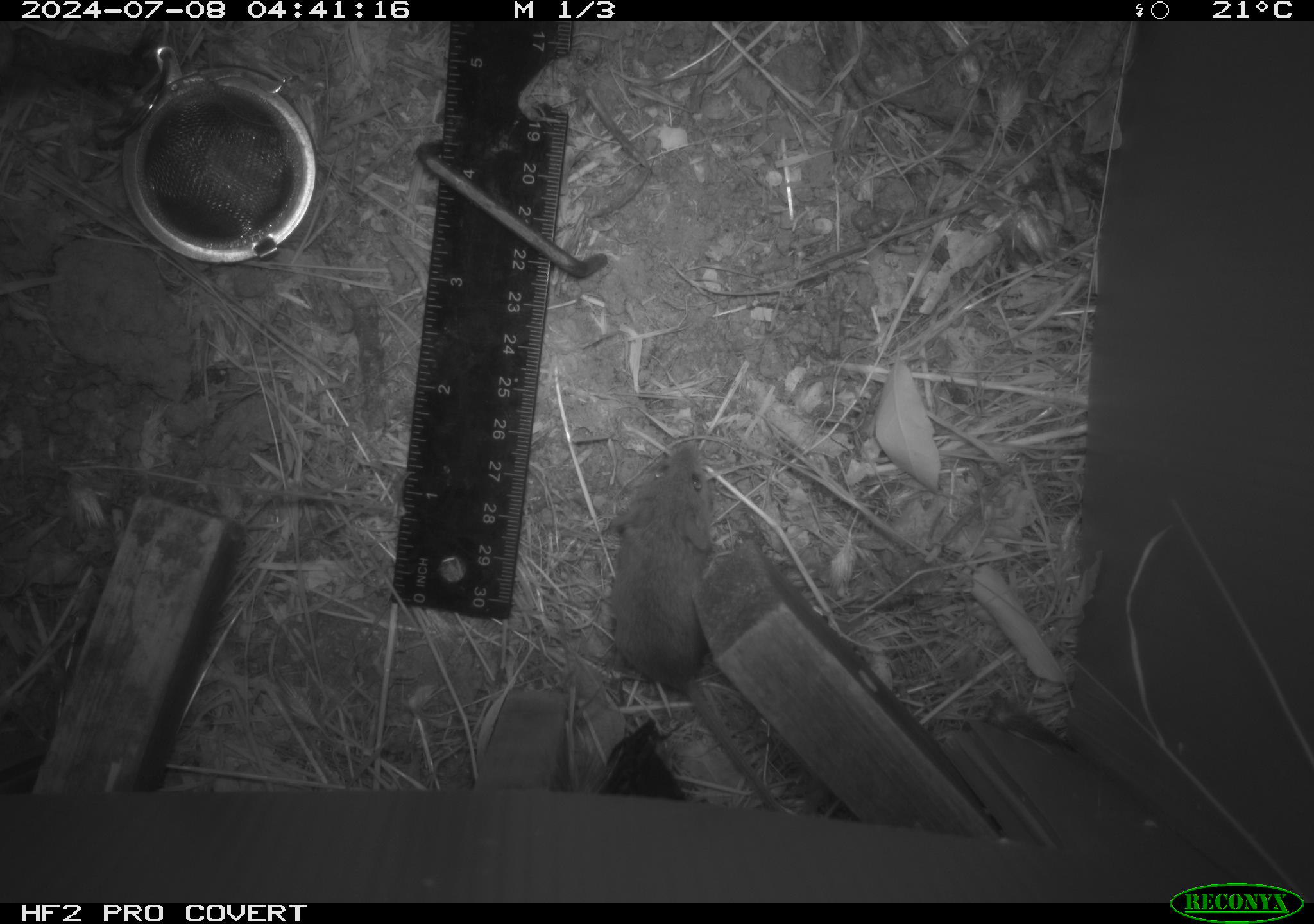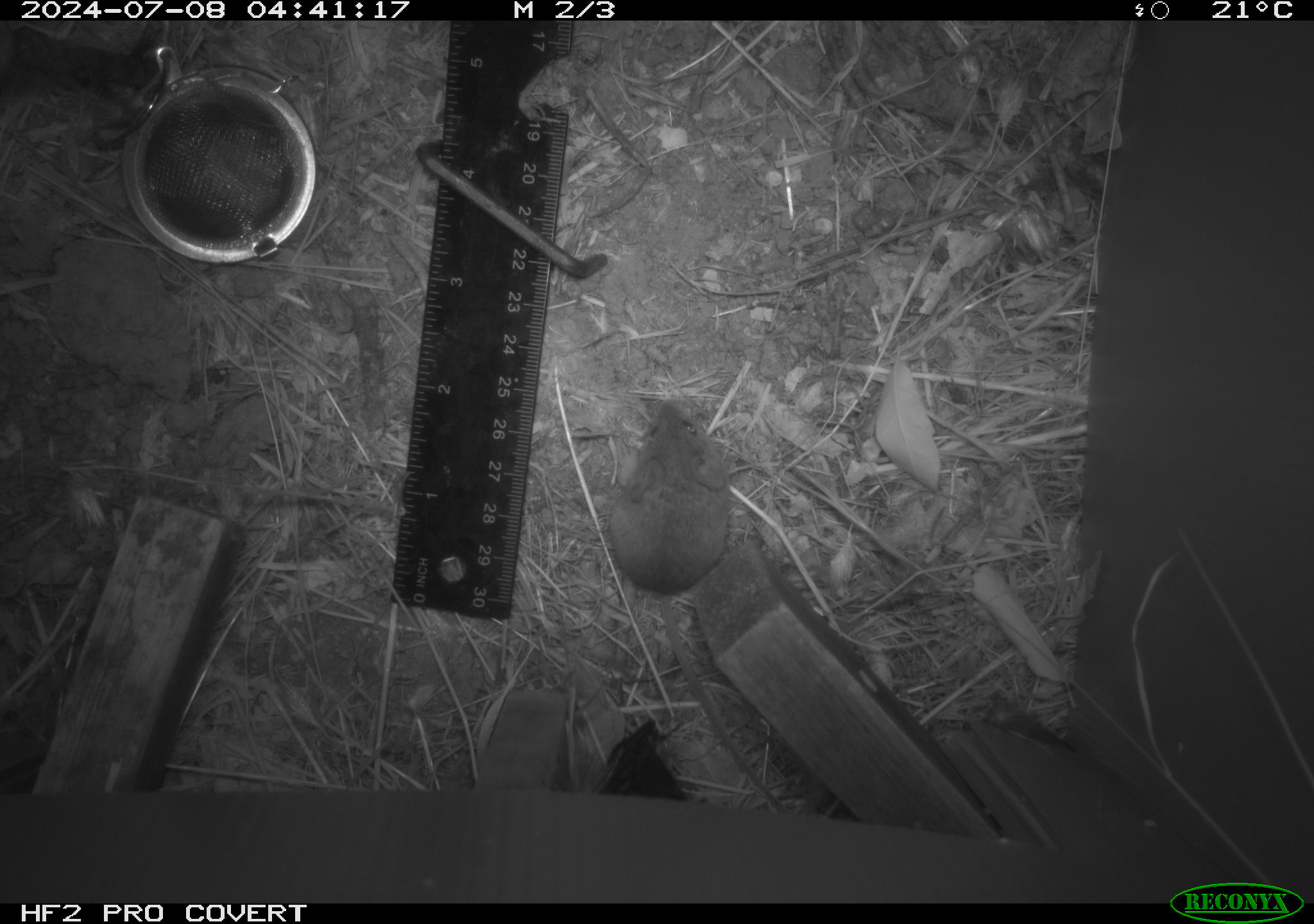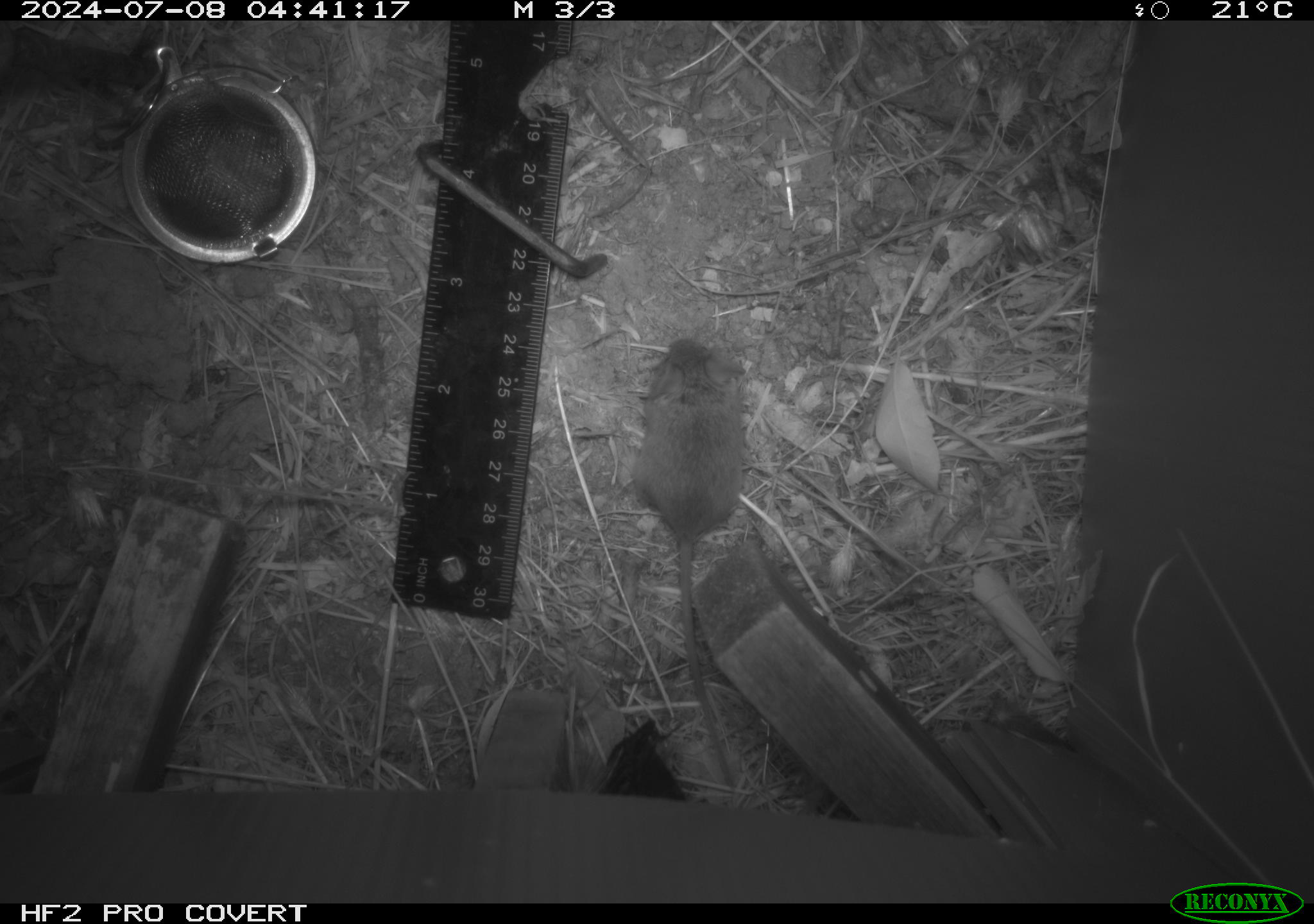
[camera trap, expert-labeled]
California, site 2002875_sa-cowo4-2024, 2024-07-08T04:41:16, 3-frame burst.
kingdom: Animalia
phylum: Chordata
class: Mammalia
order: Rodentia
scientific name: Rodentia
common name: mouse species